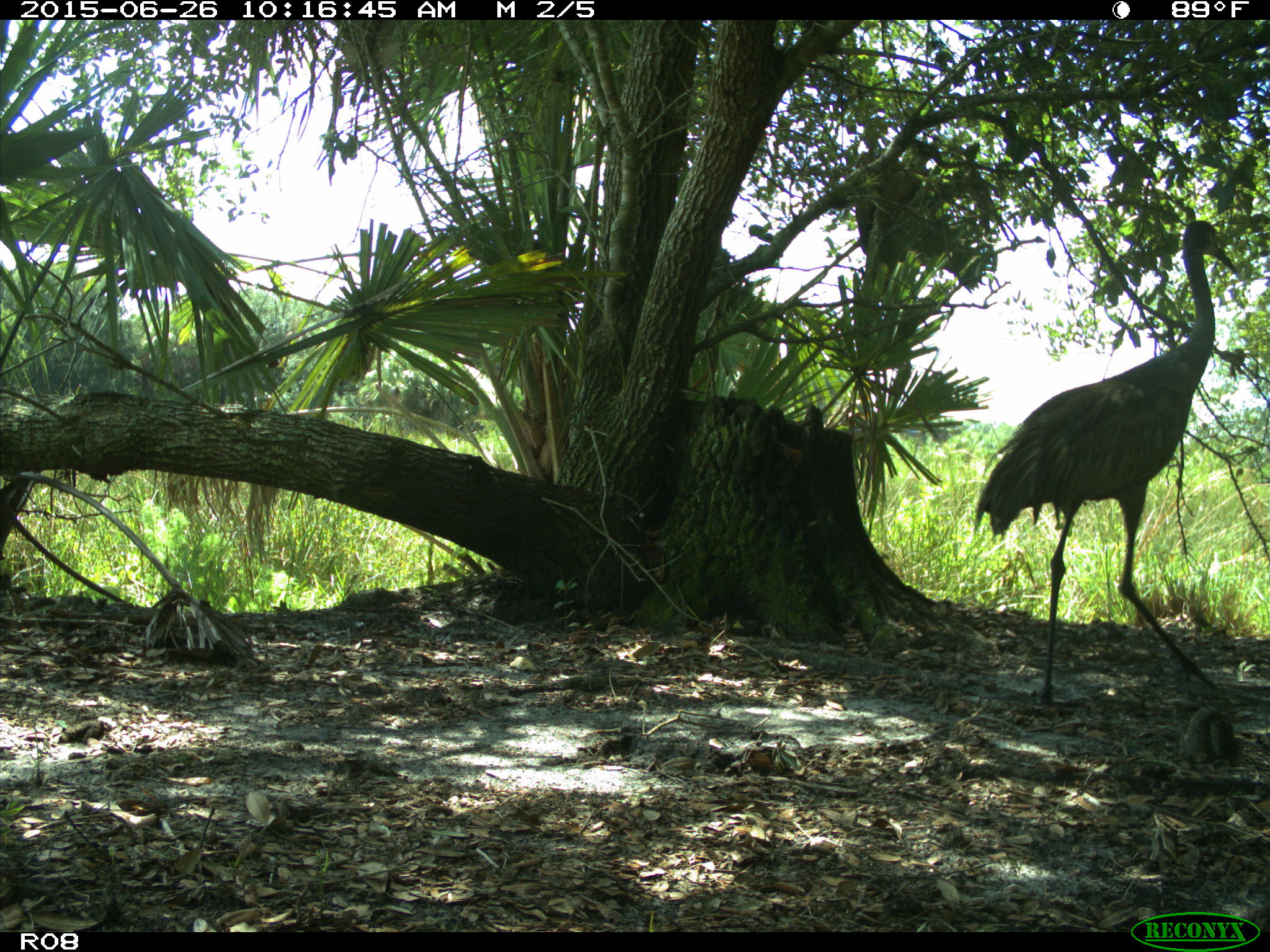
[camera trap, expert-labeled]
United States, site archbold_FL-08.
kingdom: Animalia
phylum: Chordata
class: Aves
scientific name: Aves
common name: birds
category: unidentified bird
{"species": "unidentified bird (birds) (Aves)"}